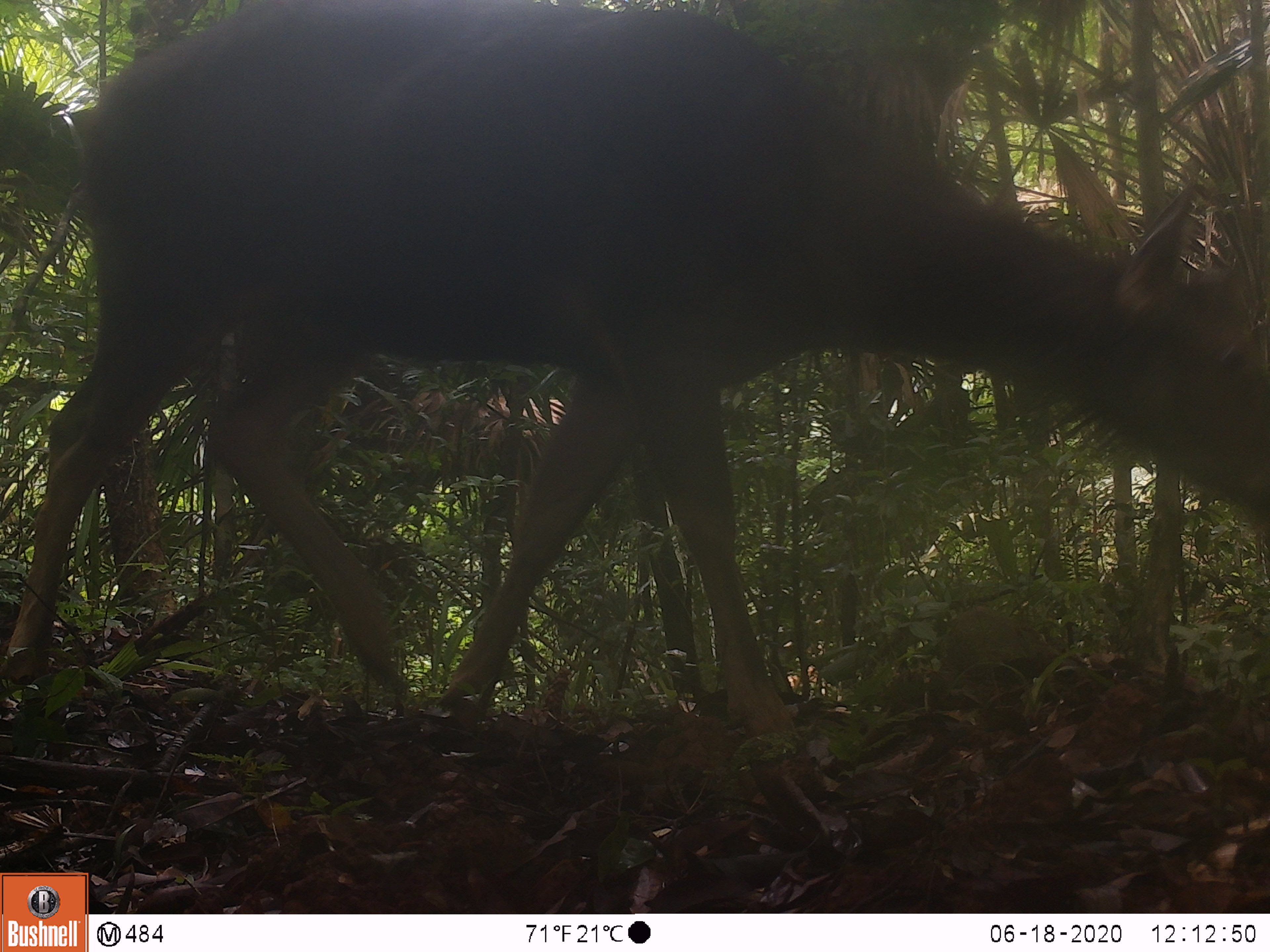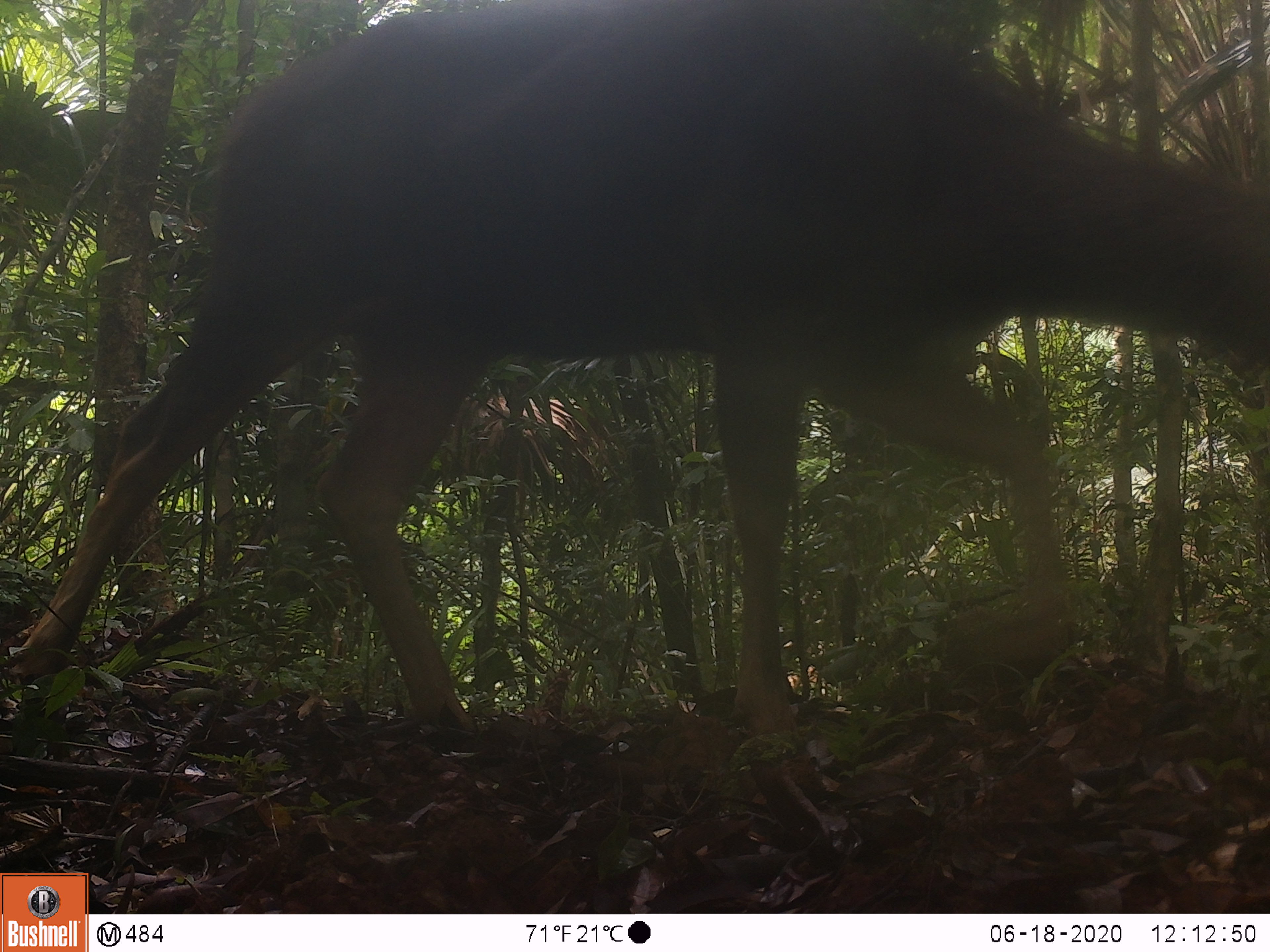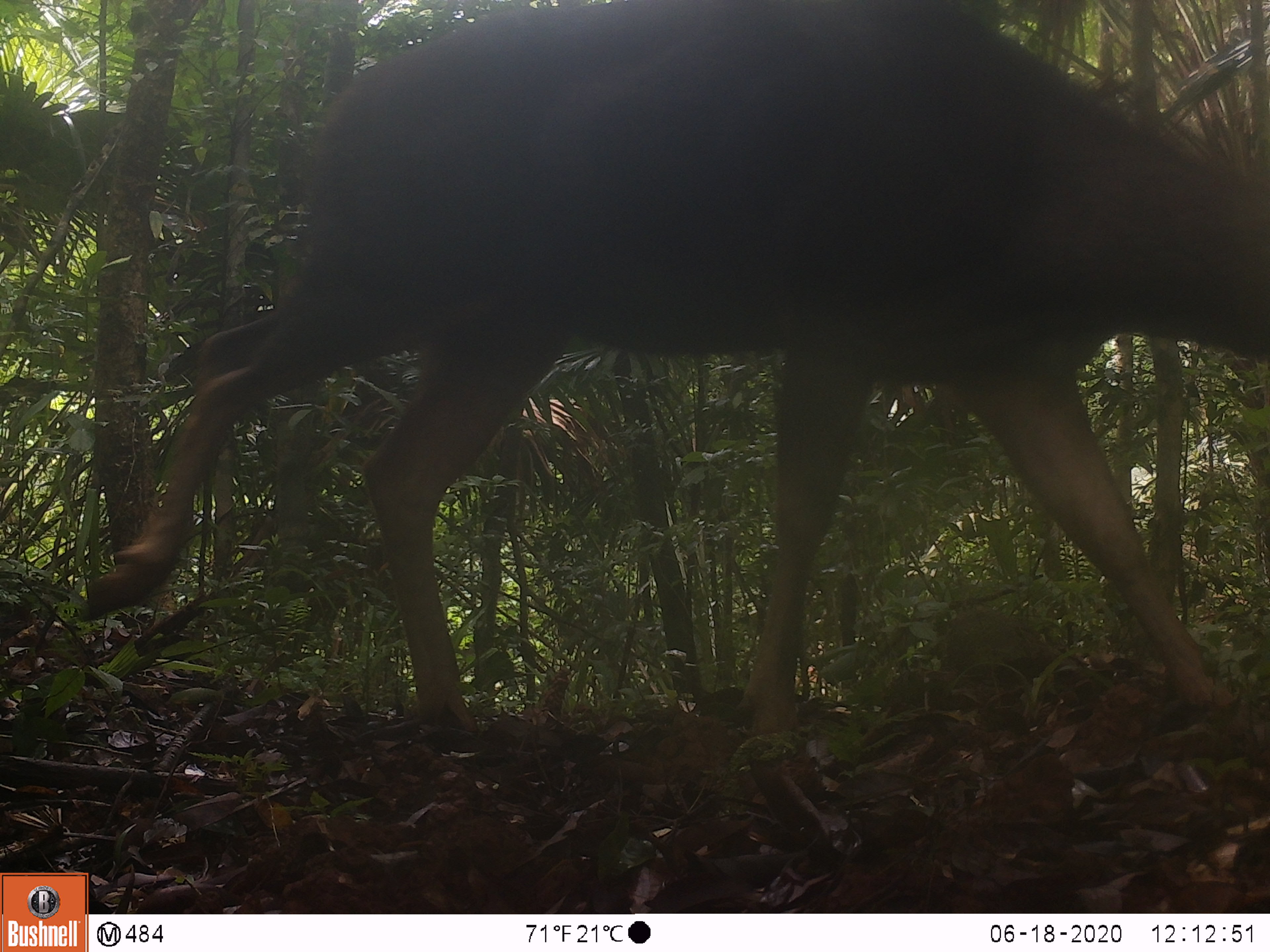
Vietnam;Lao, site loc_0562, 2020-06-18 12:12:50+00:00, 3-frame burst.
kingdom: Animalia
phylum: Chordata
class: Mammalia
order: Artiodactyla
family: Cervidae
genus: Rusa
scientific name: Rusa unicolor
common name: sambar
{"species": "sambar (Rusa unicolor)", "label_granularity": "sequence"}